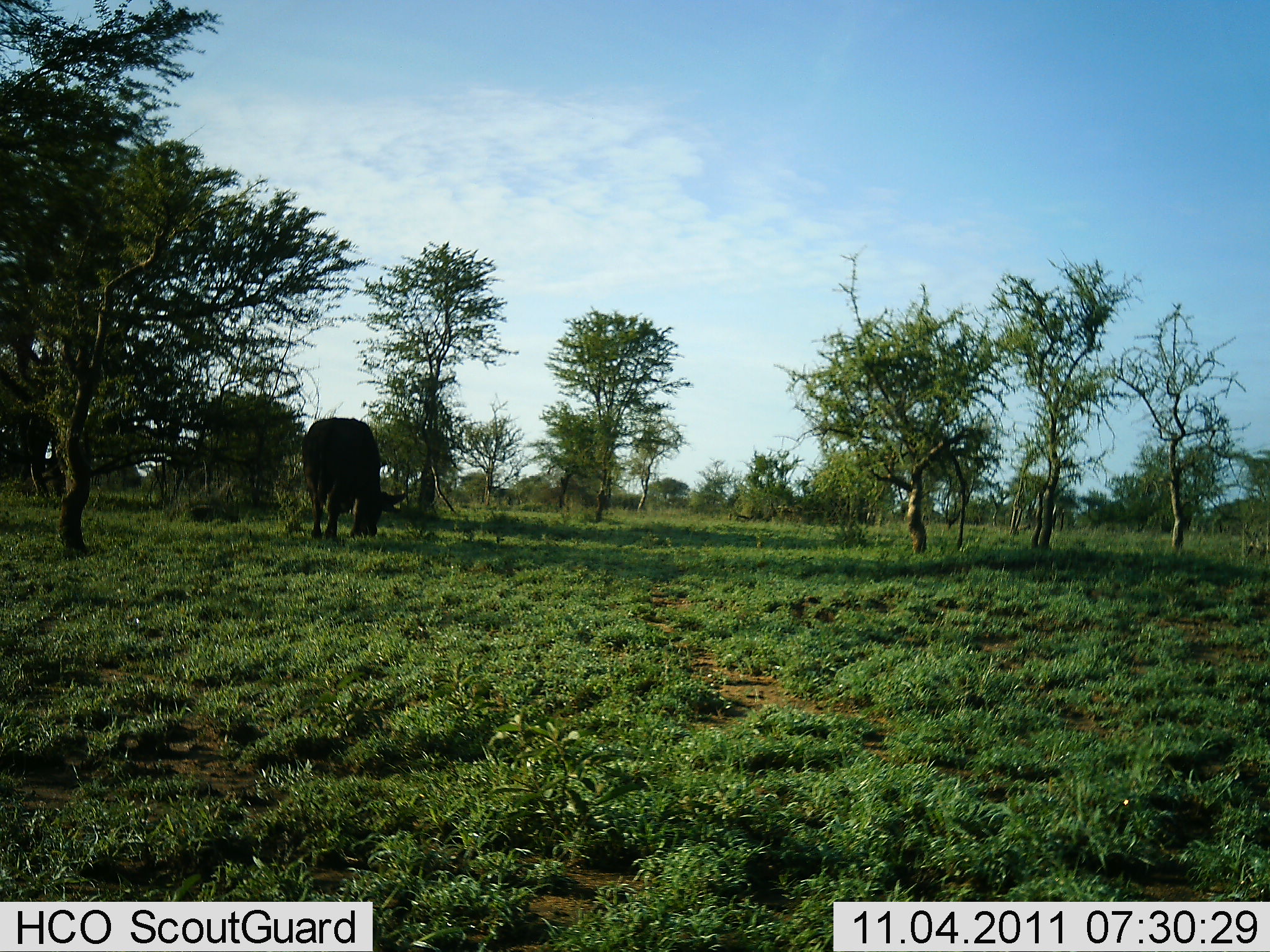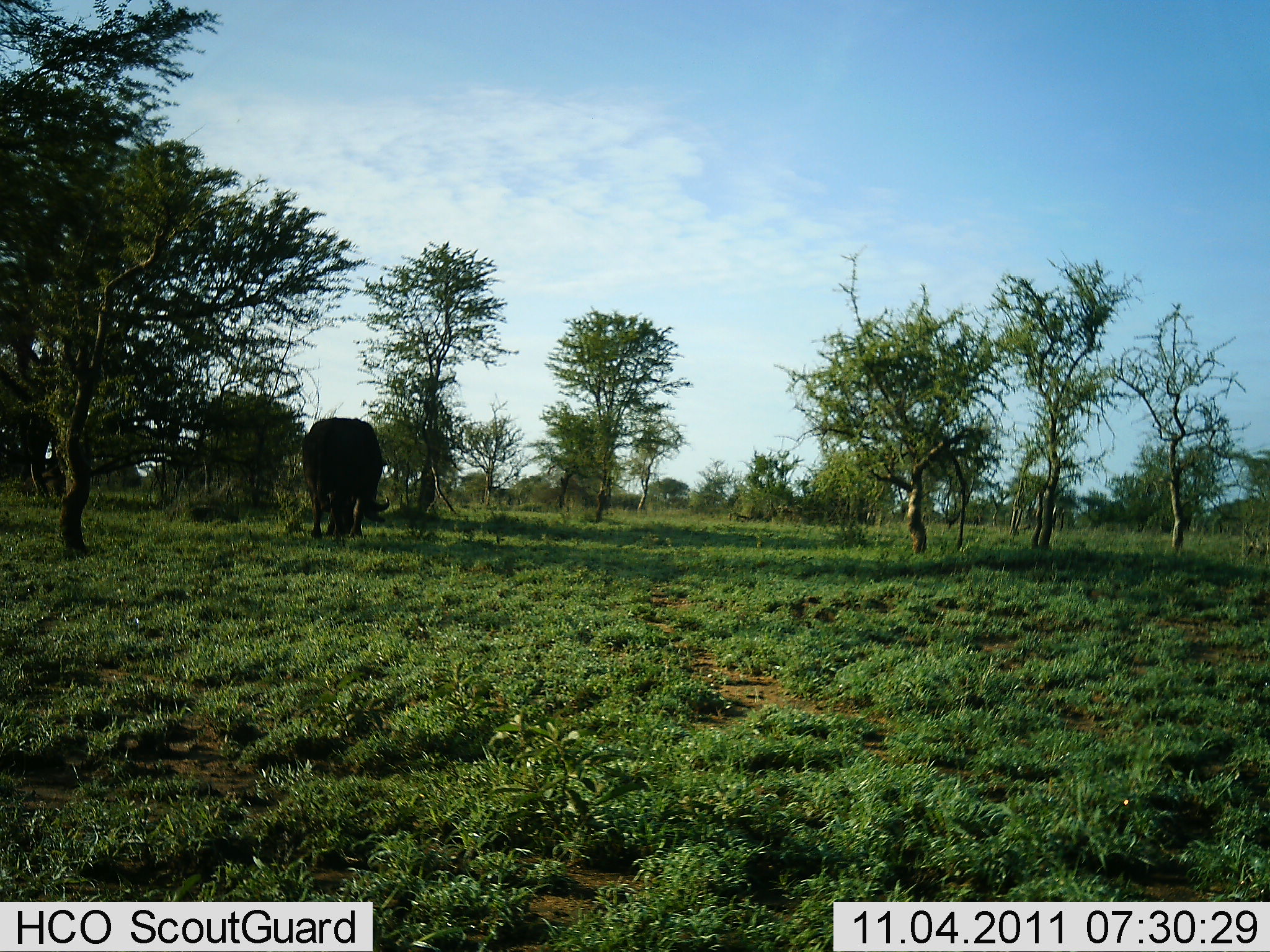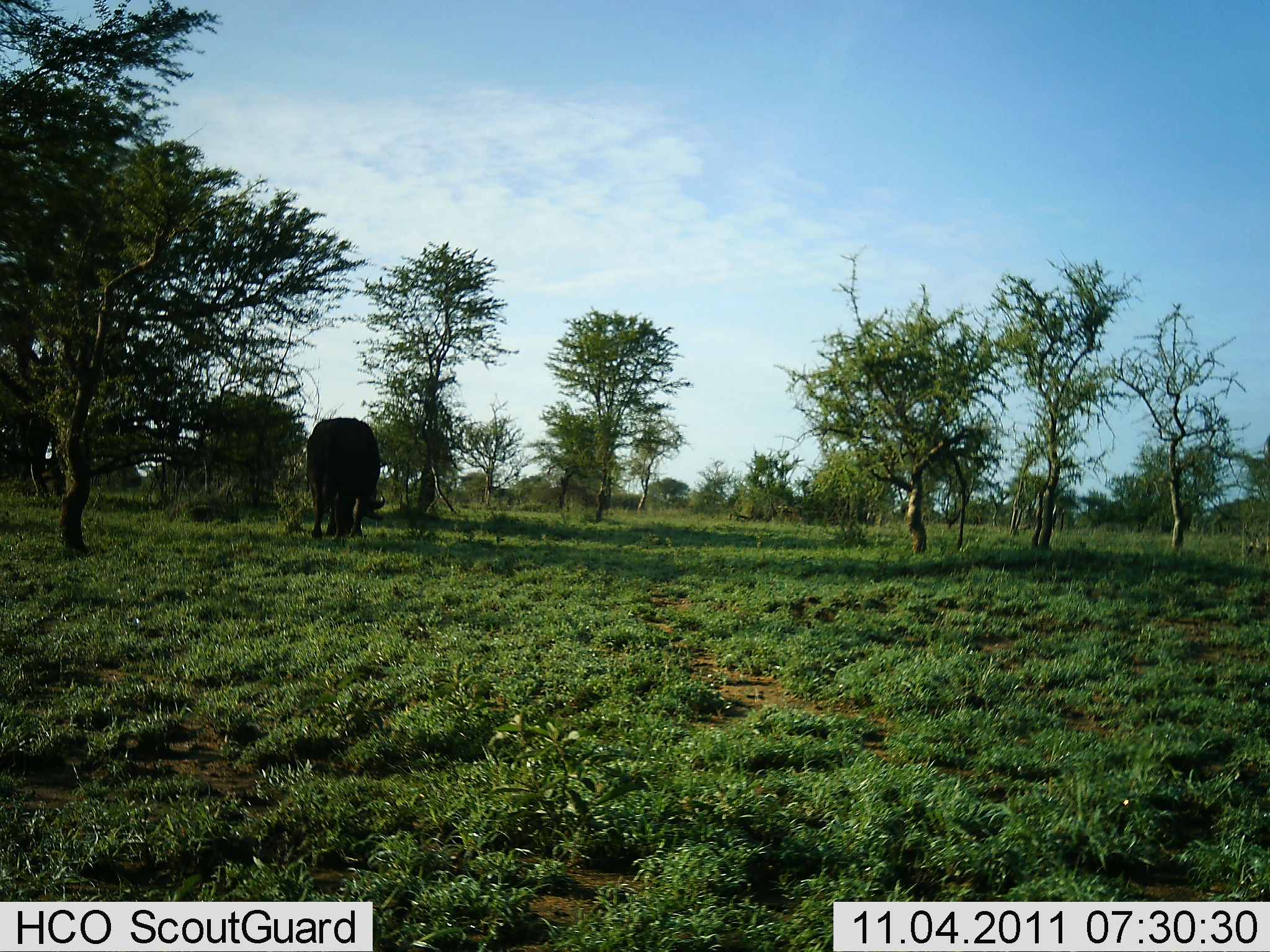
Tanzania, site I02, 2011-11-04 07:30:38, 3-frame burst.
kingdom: Animalia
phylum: Chordata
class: Mammalia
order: Artiodactyla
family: Bovidae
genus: Syncerus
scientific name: Syncerus caffer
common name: cape buffalo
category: buffalo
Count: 1.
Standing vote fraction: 22%.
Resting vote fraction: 0%.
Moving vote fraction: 11%.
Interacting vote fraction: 0%.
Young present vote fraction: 0%.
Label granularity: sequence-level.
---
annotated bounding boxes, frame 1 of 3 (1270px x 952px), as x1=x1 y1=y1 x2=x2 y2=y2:
animal: x1=300 y1=416 x2=408 y2=540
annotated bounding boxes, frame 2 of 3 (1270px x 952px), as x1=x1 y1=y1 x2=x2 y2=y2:
animal: x1=300 y1=416 x2=391 y2=539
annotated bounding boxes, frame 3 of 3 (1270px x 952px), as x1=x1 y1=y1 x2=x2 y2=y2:
animal: x1=304 y1=418 x2=386 y2=540